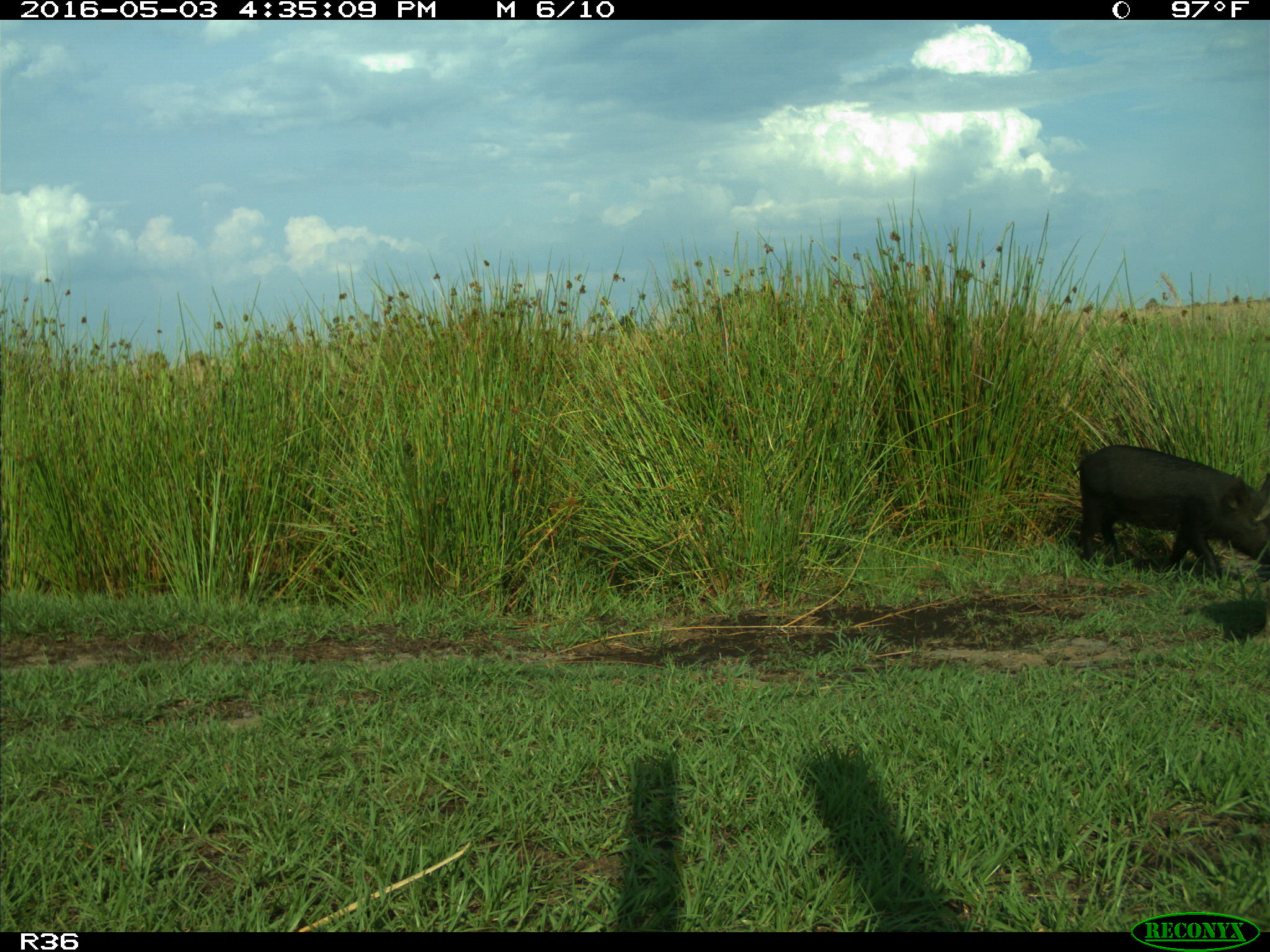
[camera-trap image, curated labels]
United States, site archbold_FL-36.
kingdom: Animalia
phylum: Chordata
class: Mammalia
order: Artiodactyla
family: Suidae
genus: Sus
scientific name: Sus scrofa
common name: wild boar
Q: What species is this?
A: Sus scrofa (wild boar).